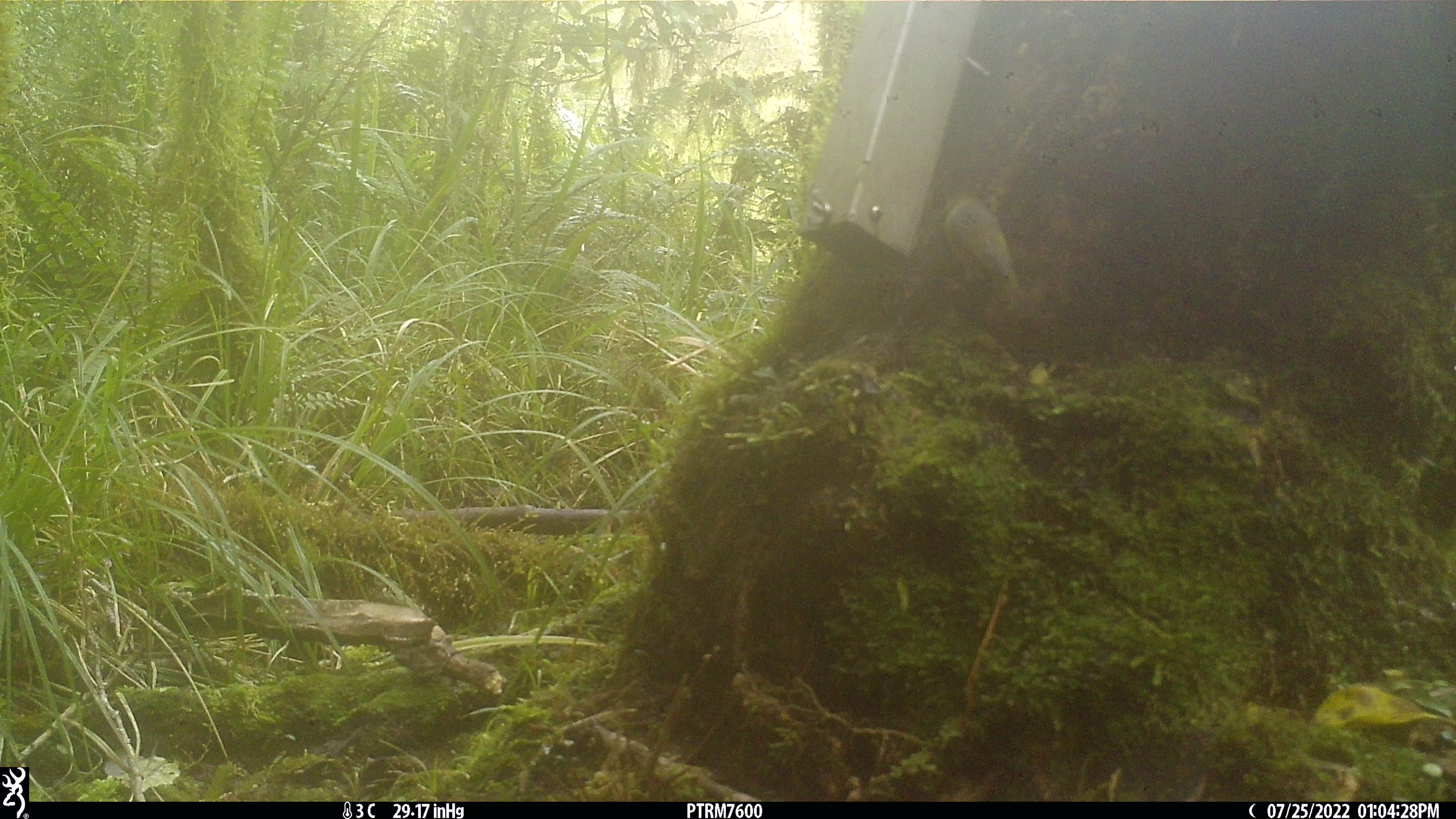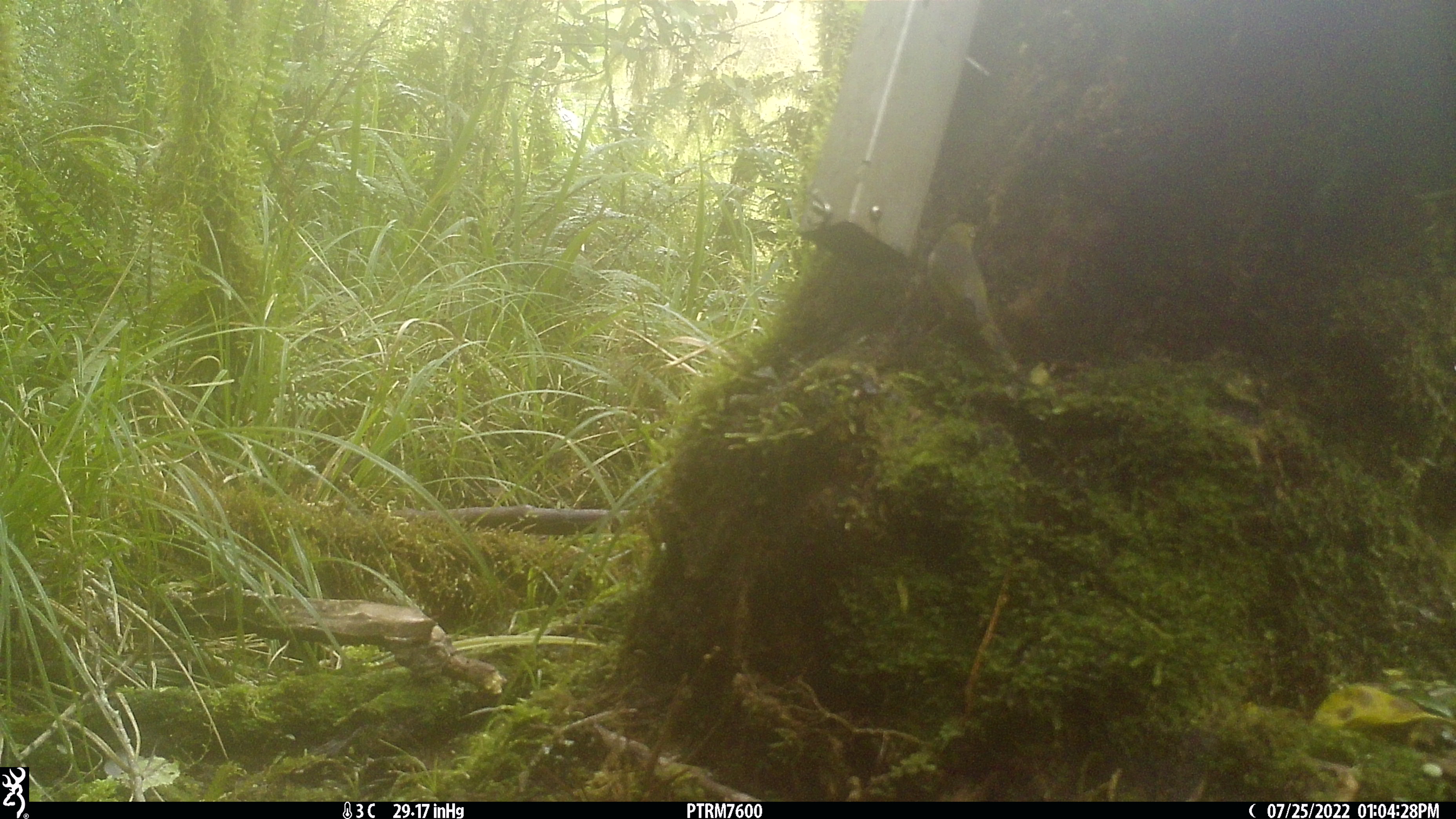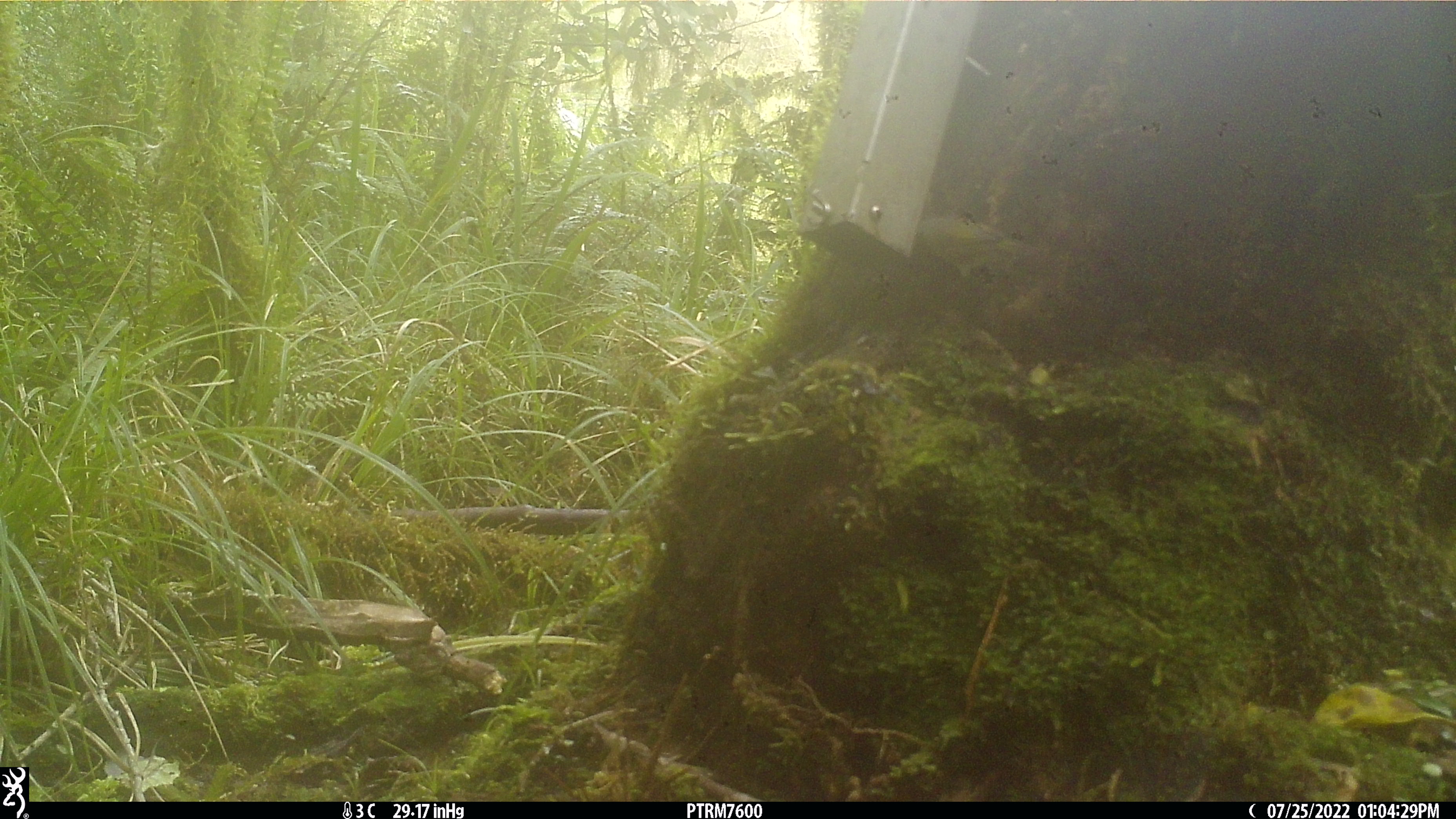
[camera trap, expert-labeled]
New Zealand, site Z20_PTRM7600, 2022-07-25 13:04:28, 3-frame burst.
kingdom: Animalia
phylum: Chordata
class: Aves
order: Passeriformes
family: Zosteropidae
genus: Zosterops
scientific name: Zosterops lateralis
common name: silvereye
Silvereye (Zosterops lateralis).